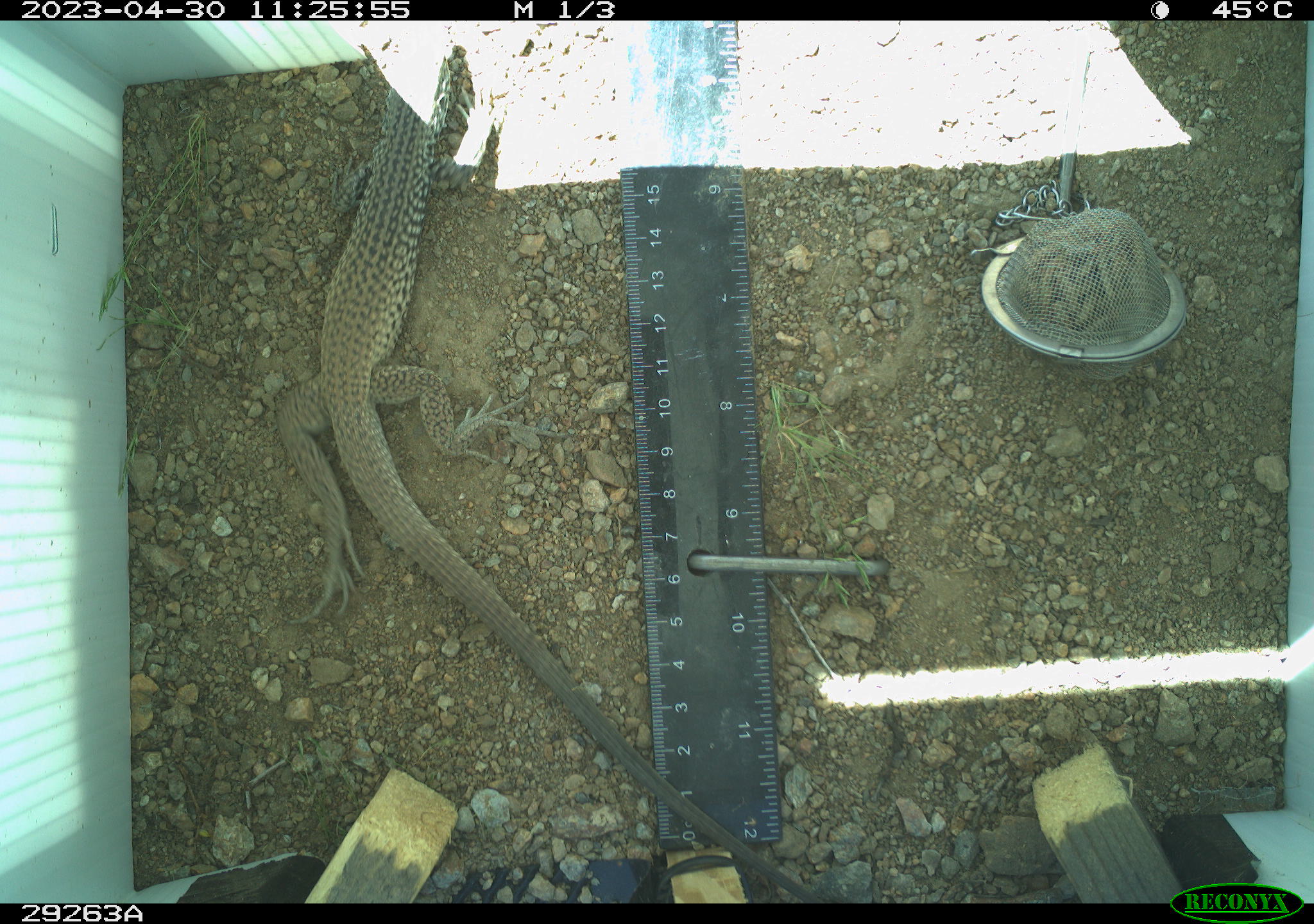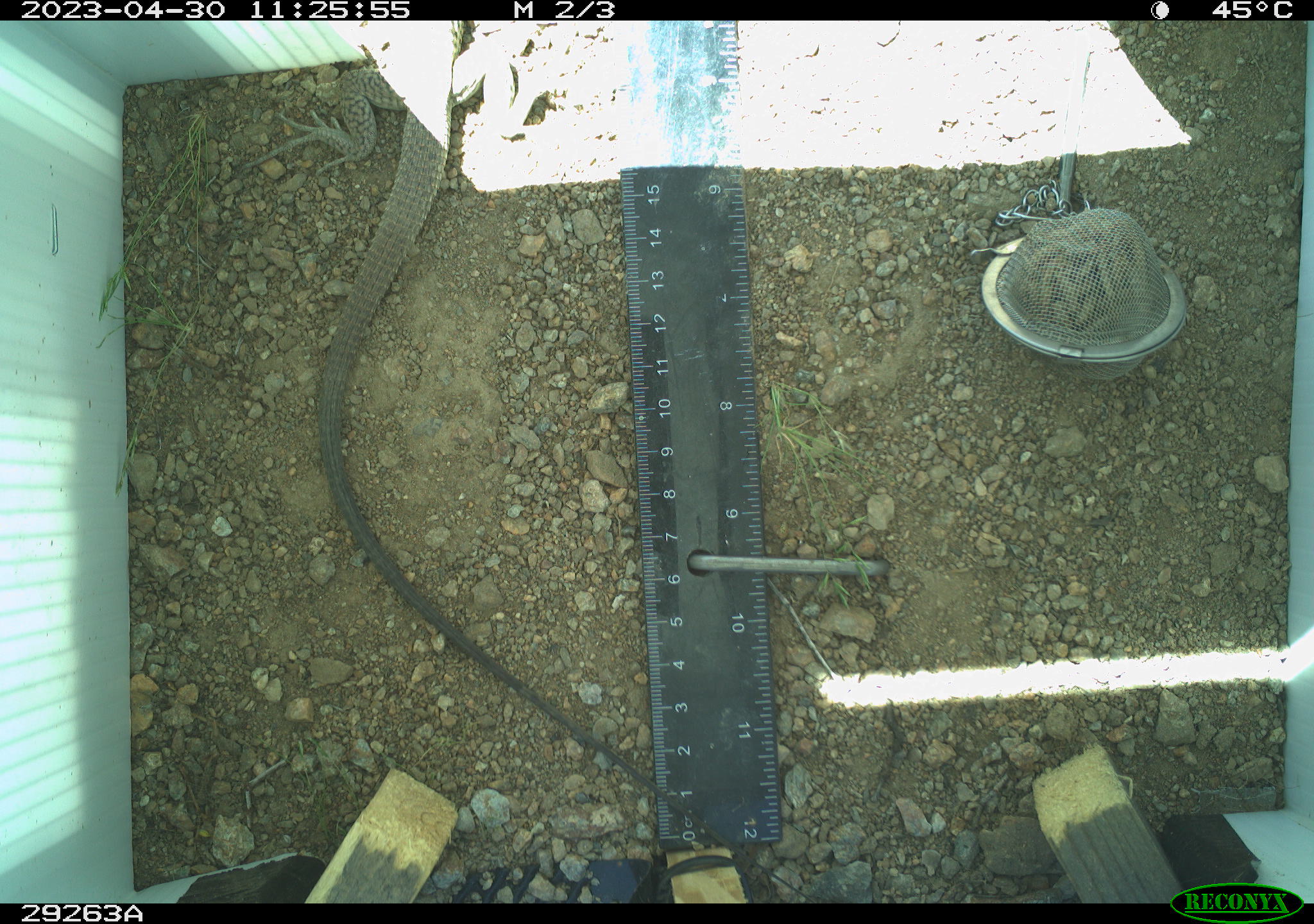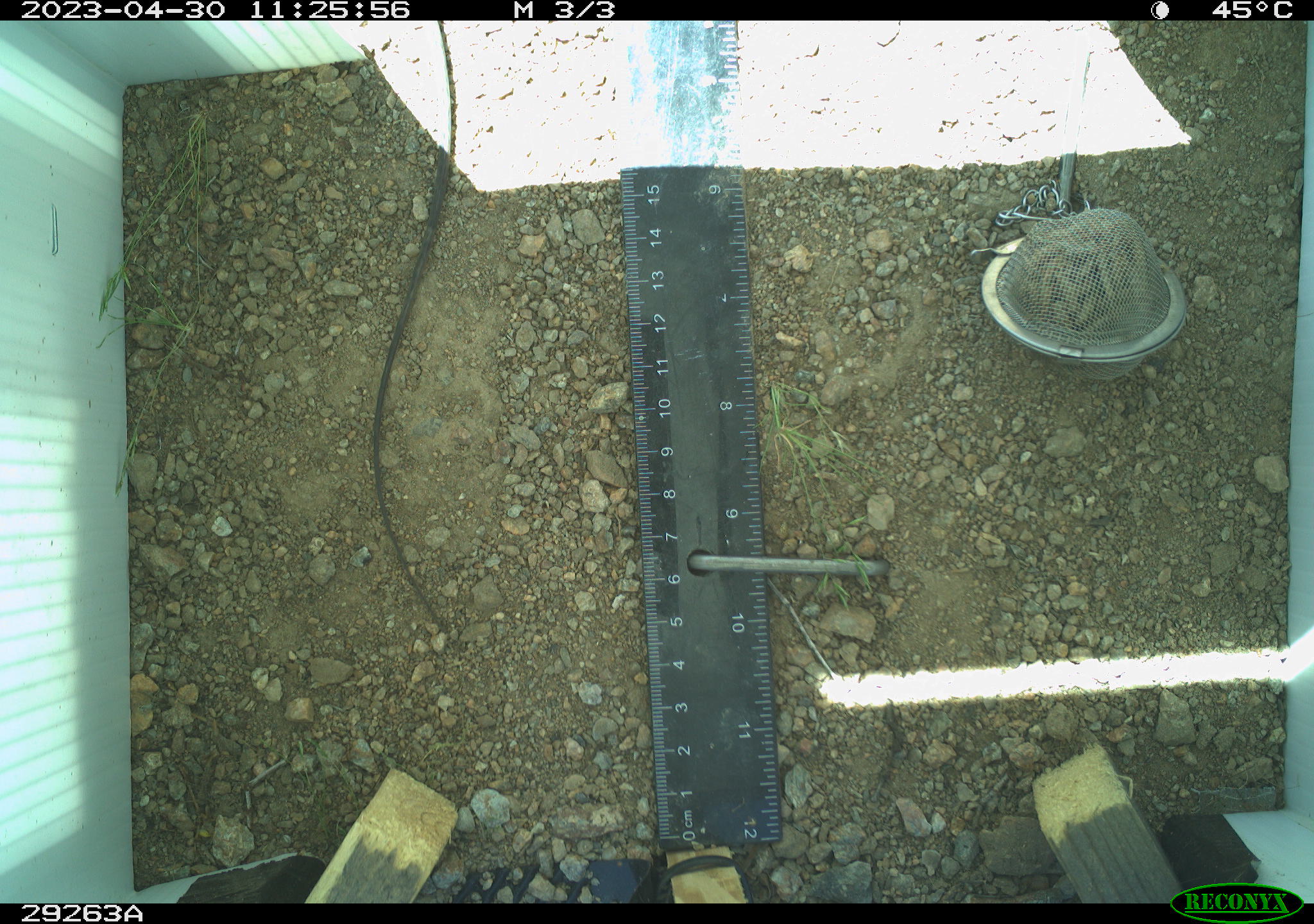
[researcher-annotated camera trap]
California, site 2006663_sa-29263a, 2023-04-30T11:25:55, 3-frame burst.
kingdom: Animalia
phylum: Chordata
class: Reptilia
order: Squamata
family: Teiidae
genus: Aspidoscelis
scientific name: Aspidoscelis tigris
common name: western whiptail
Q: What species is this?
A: Western whiptail (Aspidoscelis tigris).